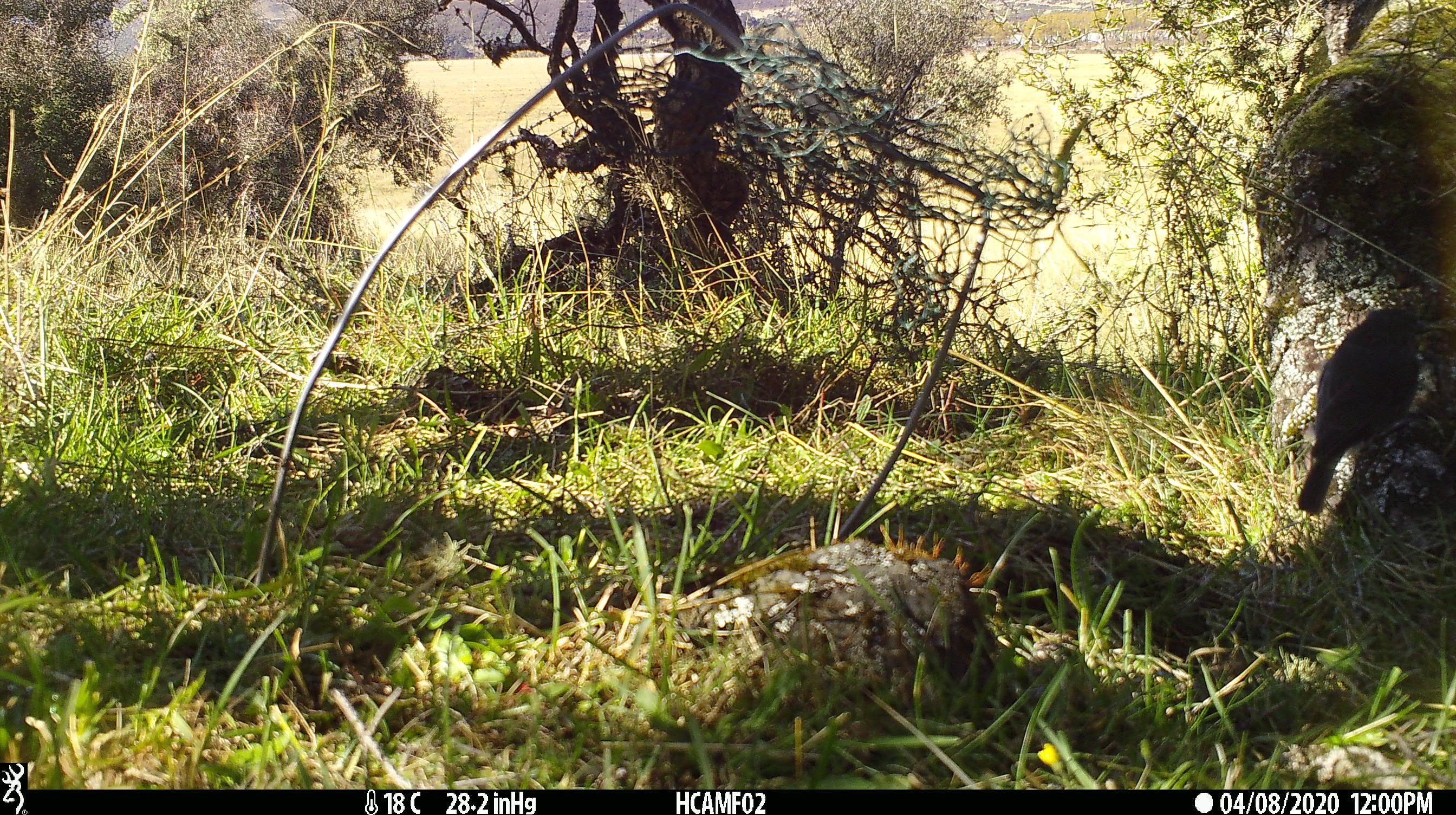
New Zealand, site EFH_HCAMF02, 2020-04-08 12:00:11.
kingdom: Animalia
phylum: Chordata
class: Aves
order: Passeriformes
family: Petroicidae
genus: Petroica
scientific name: Petroica australis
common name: new zealand robin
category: robin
Robin (new zealand robin) (Petroica australis).